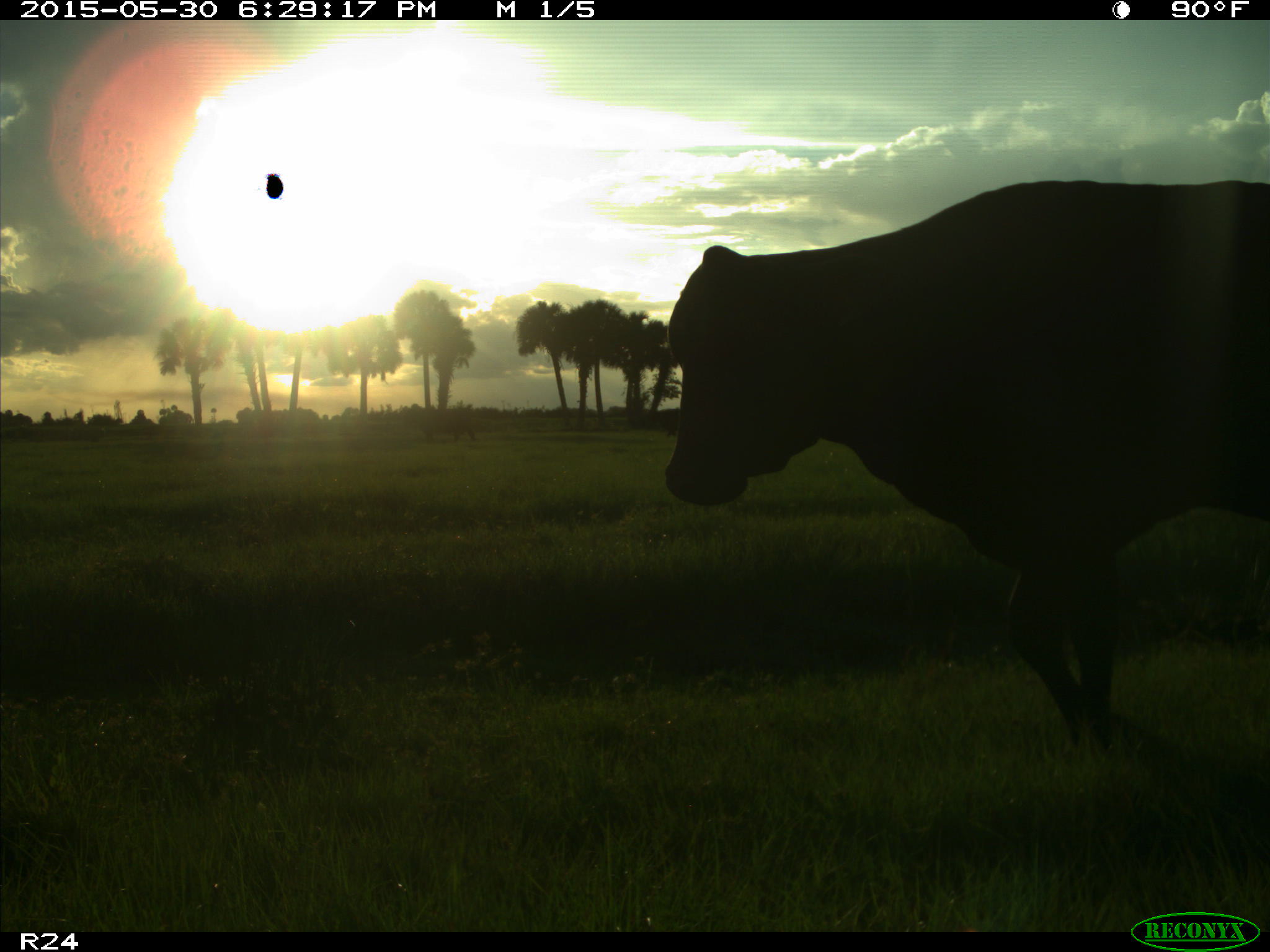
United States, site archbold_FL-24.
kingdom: Animalia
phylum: Chordata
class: Mammalia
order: Artiodactyla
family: Bovidae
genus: Bos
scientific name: Bos taurus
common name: domestic cow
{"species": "Bos taurus (domestic cow)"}